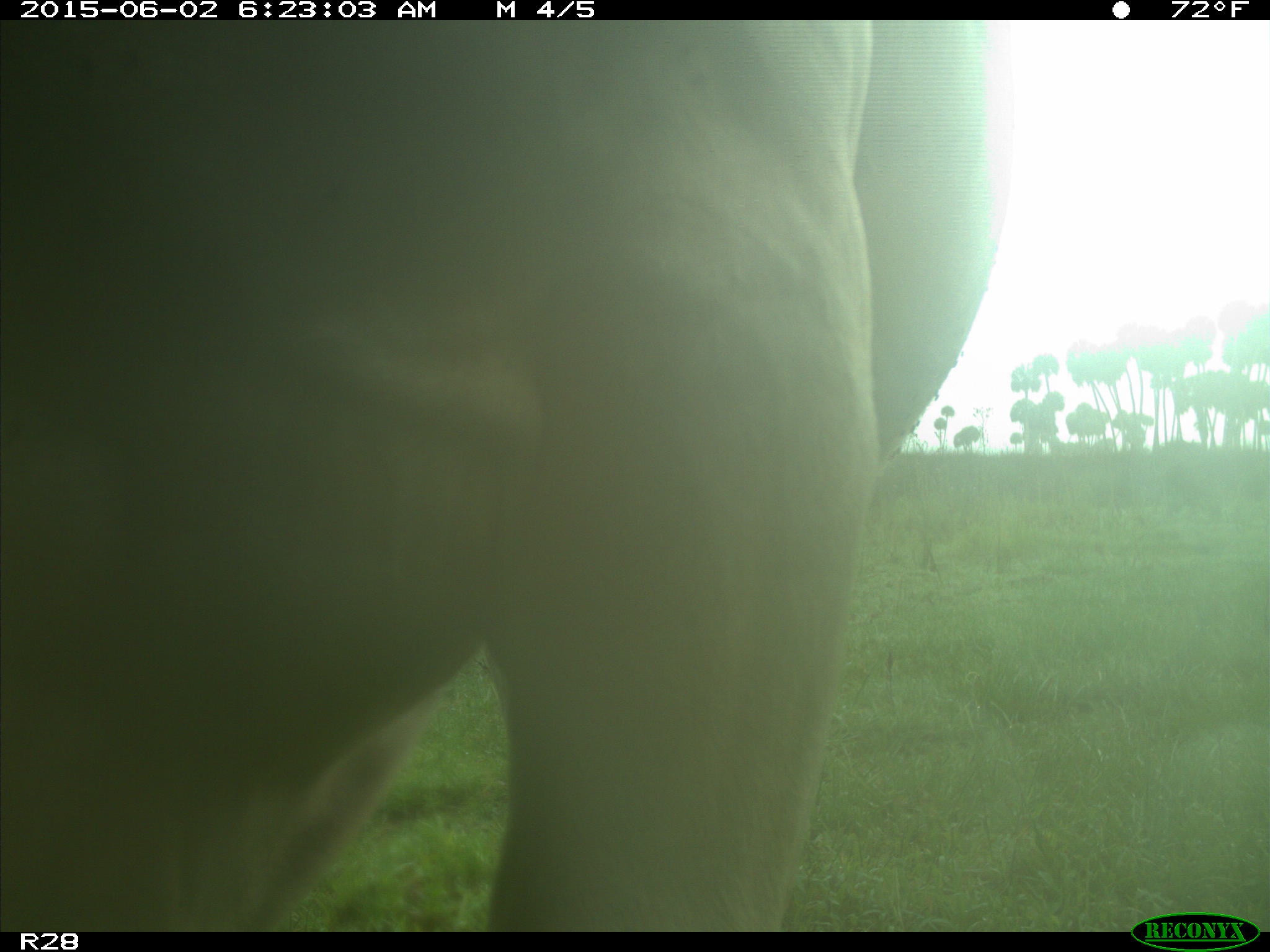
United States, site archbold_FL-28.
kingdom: Animalia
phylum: Chordata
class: Mammalia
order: Artiodactyla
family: Bovidae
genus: Bos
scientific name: Bos taurus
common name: domestic cow